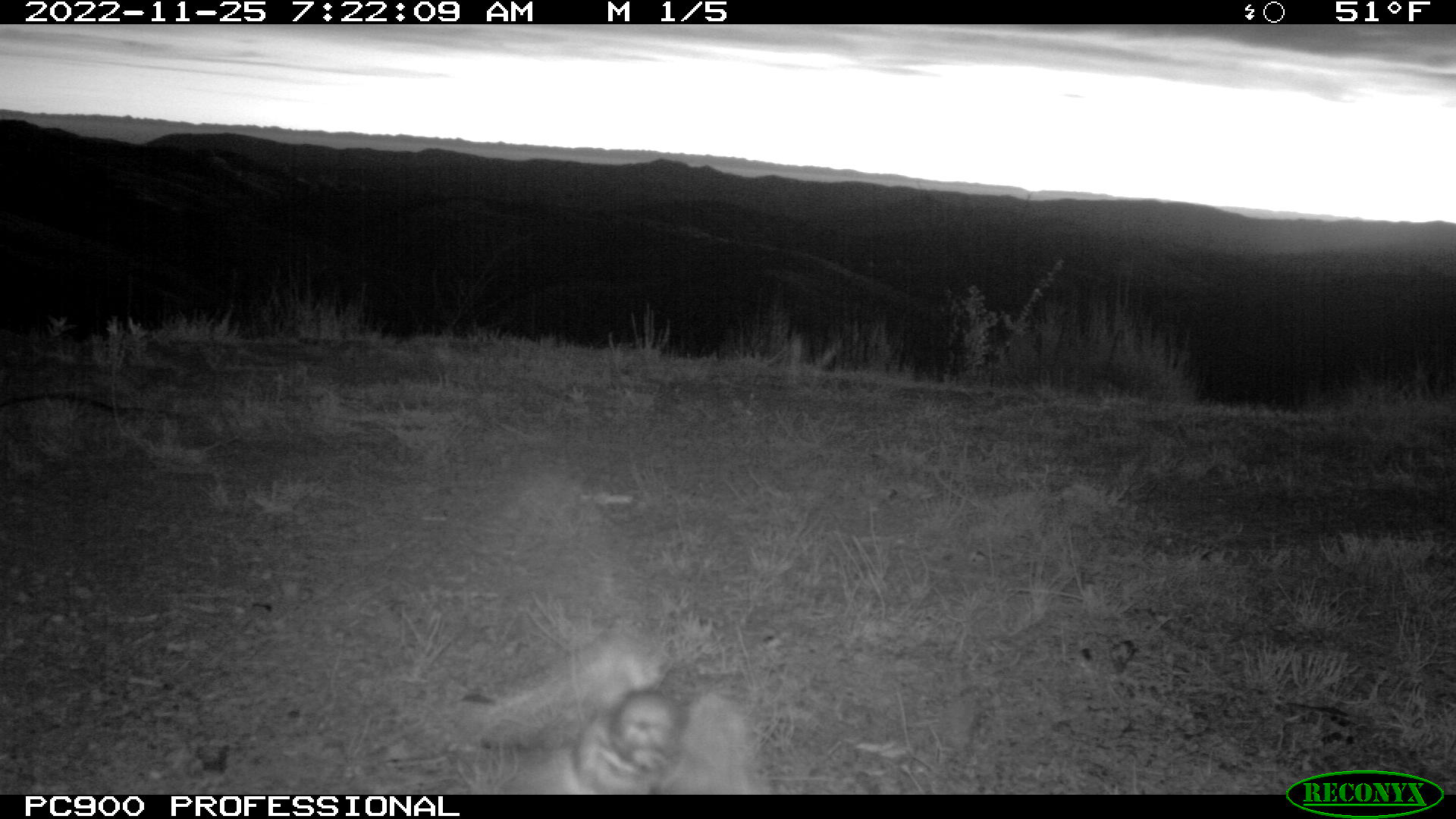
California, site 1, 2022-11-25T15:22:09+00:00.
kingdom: Animalia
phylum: Chordata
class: Aves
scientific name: Aves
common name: bird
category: unknown bird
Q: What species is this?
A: Unknown bird (bird) (Aves).